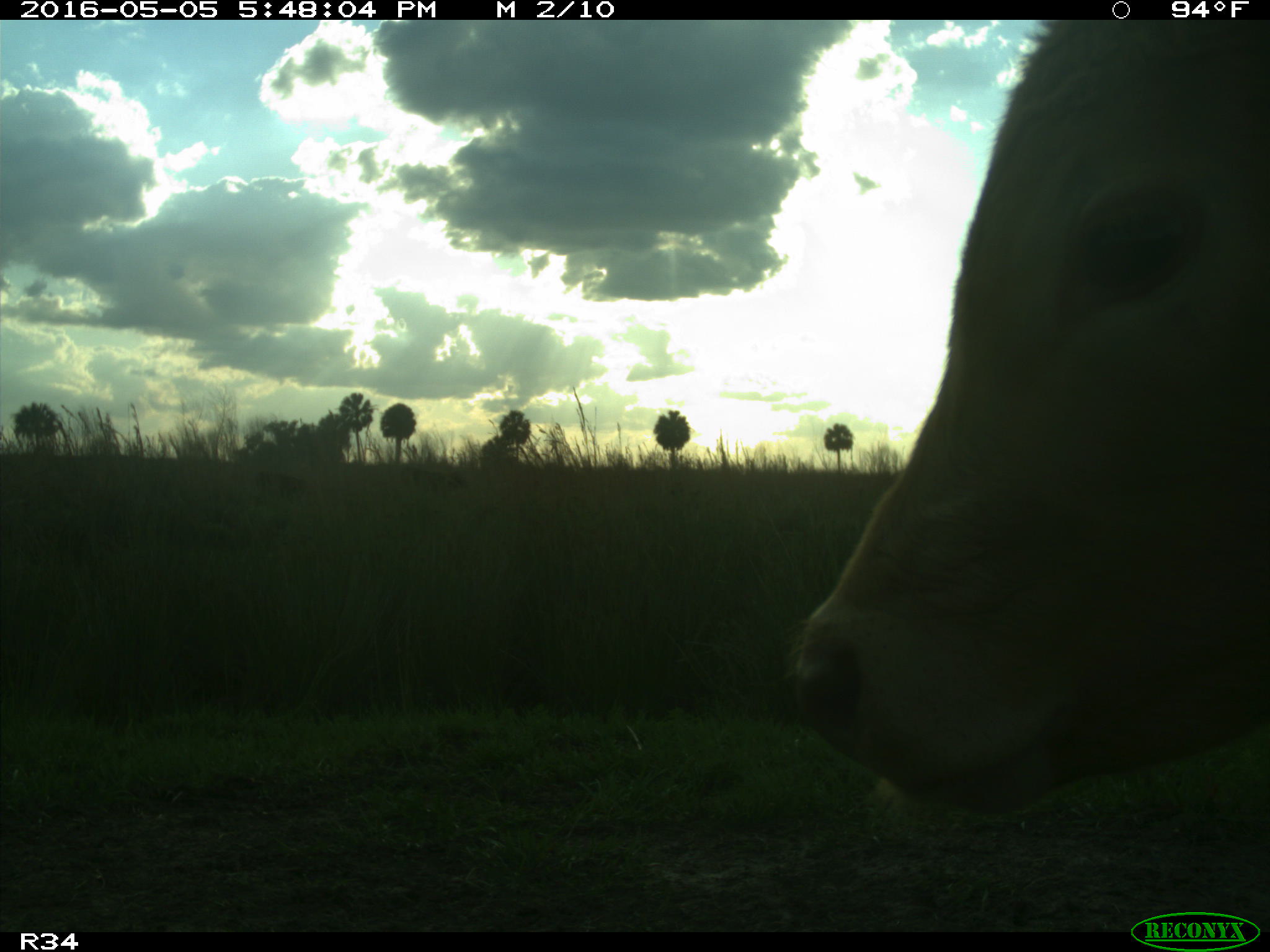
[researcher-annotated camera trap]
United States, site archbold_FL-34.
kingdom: Animalia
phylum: Chordata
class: Mammalia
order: Artiodactyla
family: Bovidae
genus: Bos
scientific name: Bos taurus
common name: domestic cow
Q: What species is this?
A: Bos taurus (domestic cow).